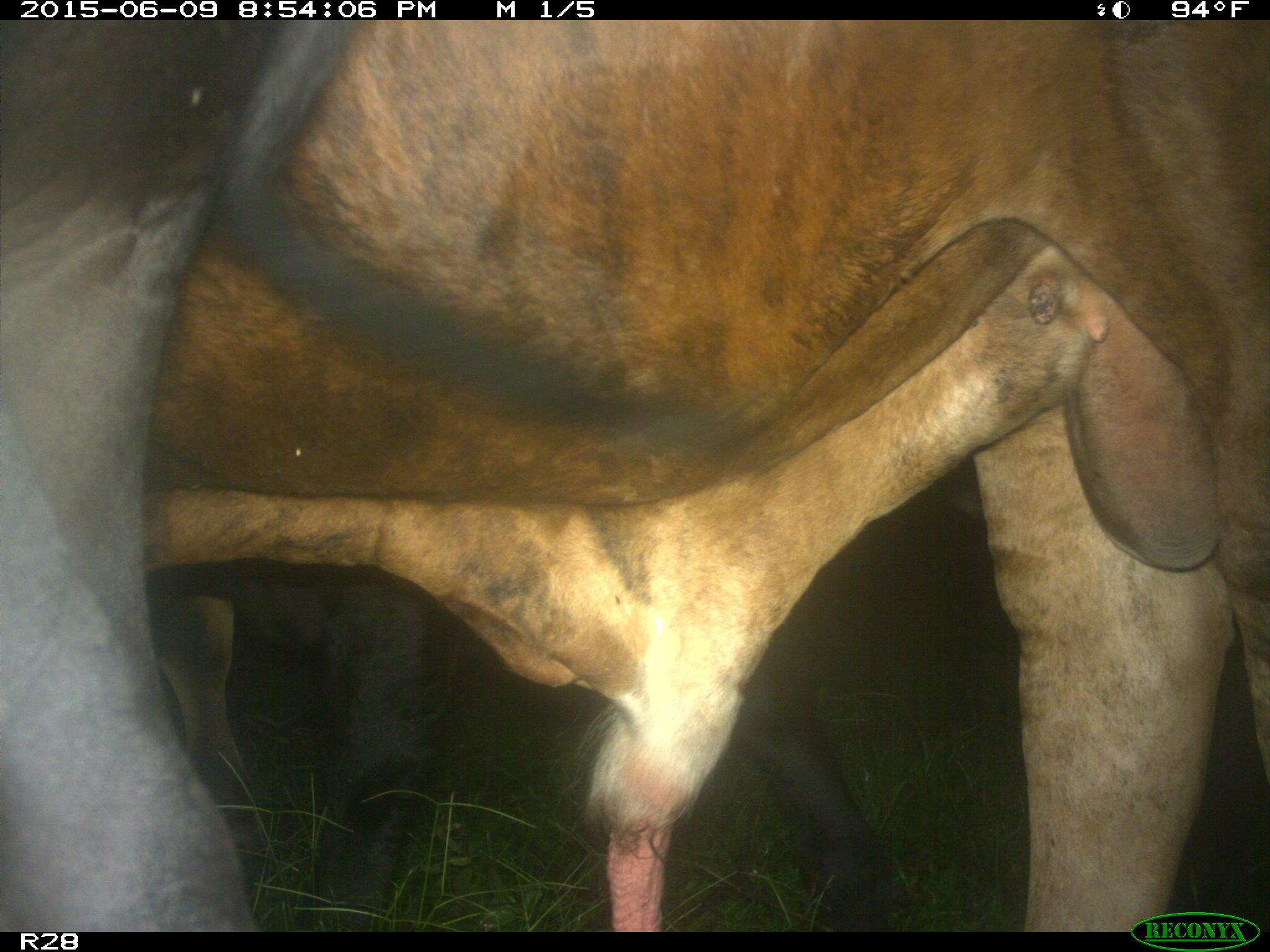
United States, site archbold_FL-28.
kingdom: Animalia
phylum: Chordata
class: Mammalia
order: Artiodactyla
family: Bovidae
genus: Bos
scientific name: Bos taurus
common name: domestic cow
Bos taurus (domestic cow).